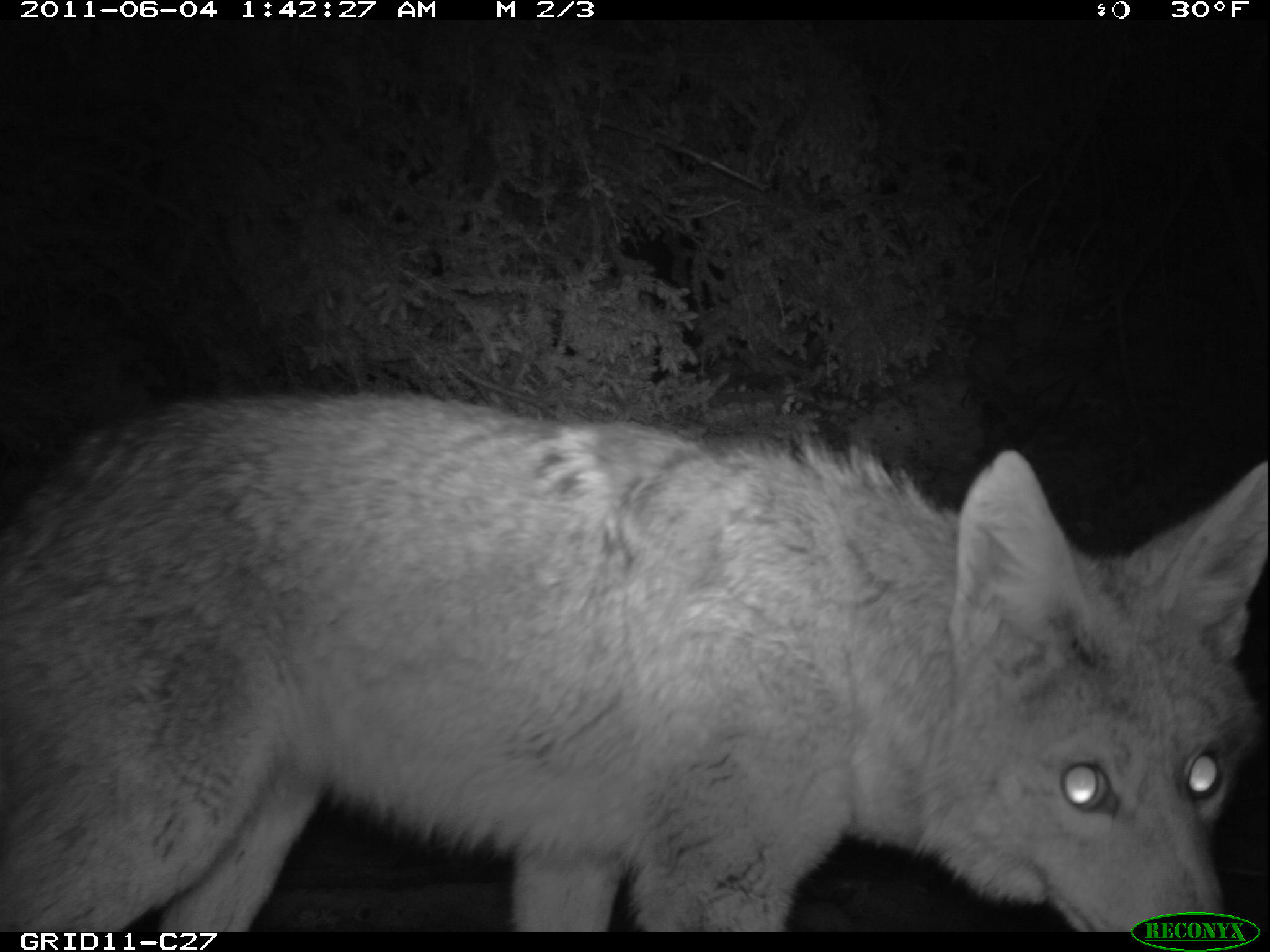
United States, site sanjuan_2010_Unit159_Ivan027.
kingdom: Animalia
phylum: Chordata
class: Mammalia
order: Carnivora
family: Canidae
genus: Canis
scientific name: Canis latrans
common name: coyote